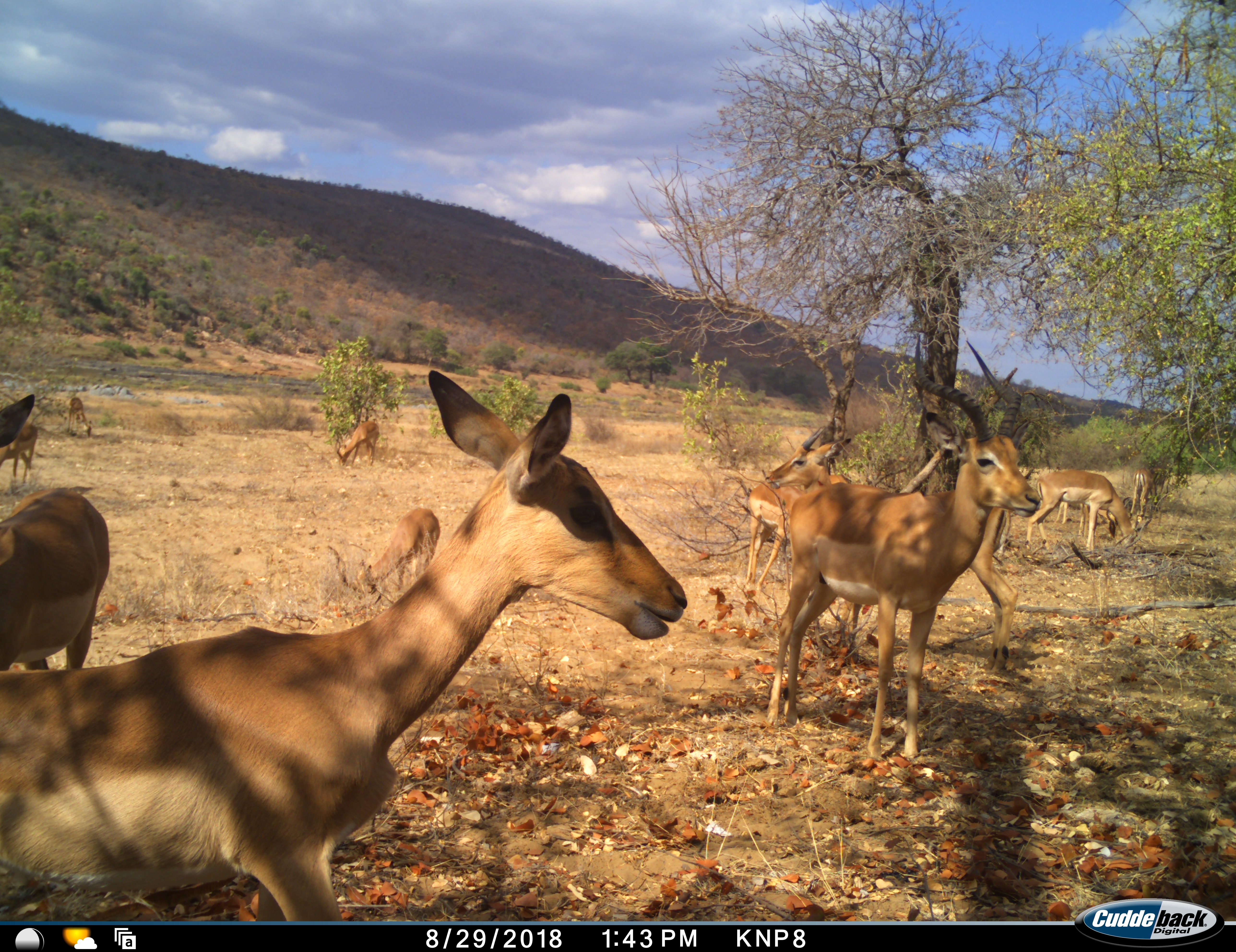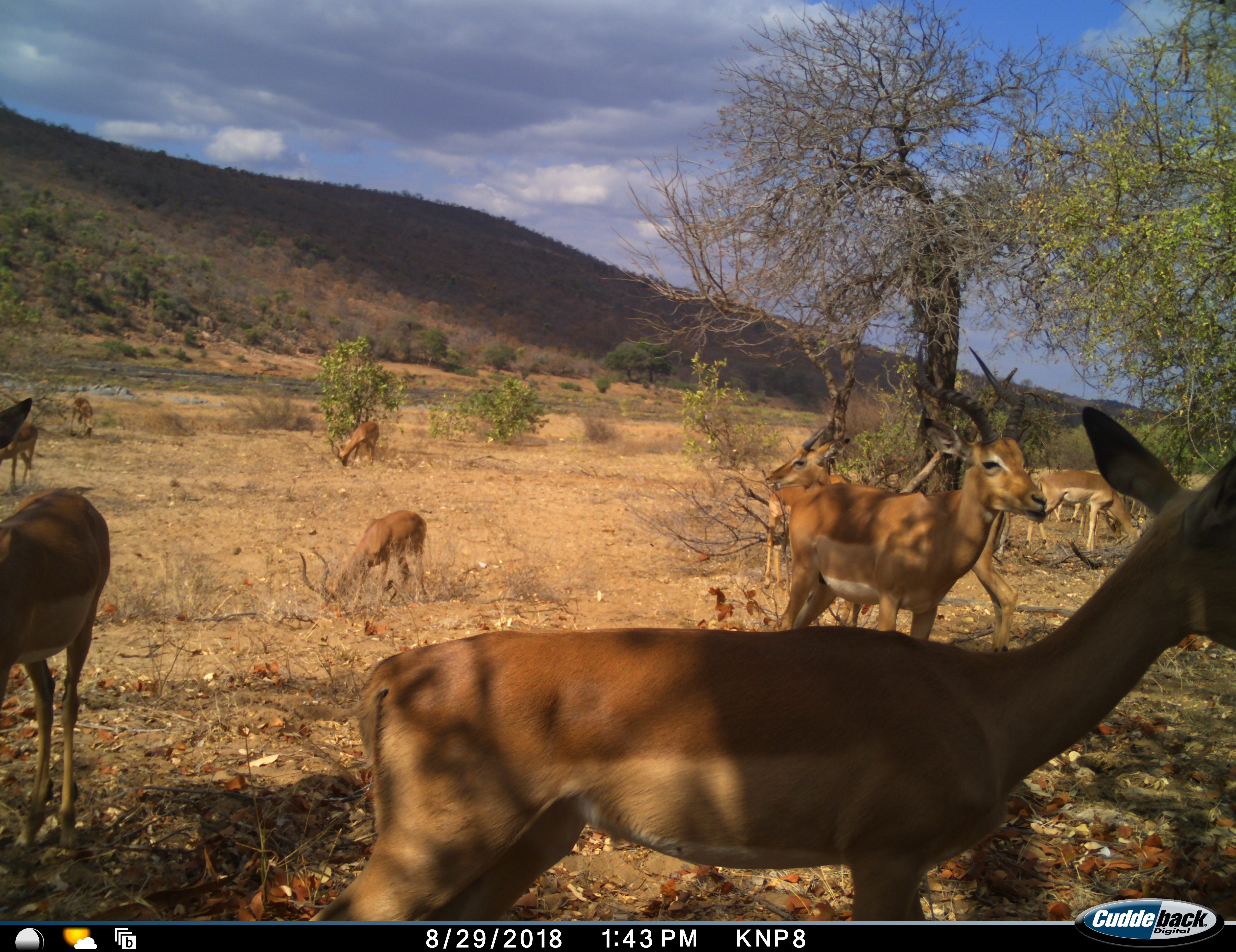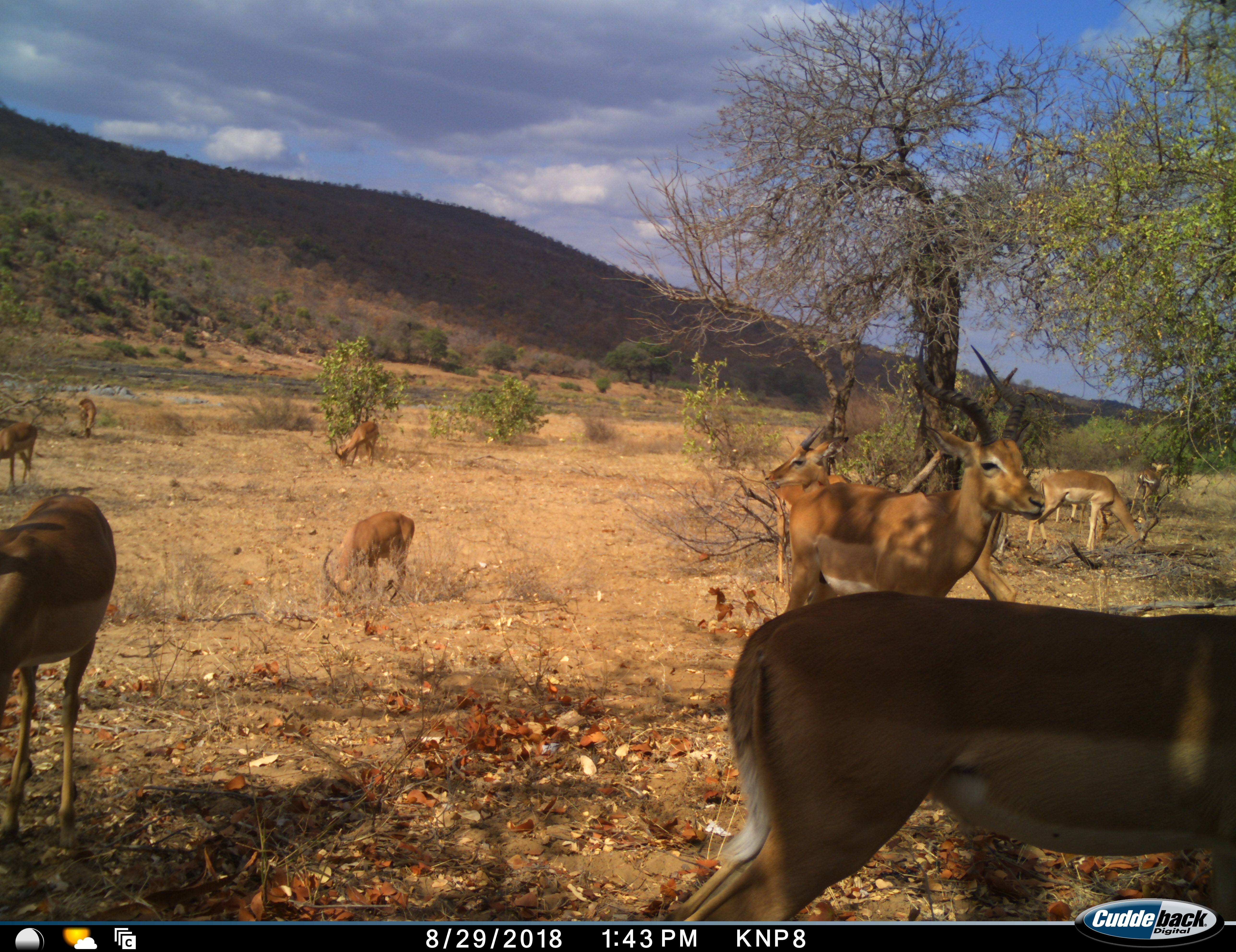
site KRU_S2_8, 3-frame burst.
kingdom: Animalia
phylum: Chordata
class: Mammalia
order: Artiodactyla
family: Bovidae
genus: Aepyceros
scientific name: Aepyceros melampus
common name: impala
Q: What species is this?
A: Impala (Aepyceros melampus).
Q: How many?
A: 10.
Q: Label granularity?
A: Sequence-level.